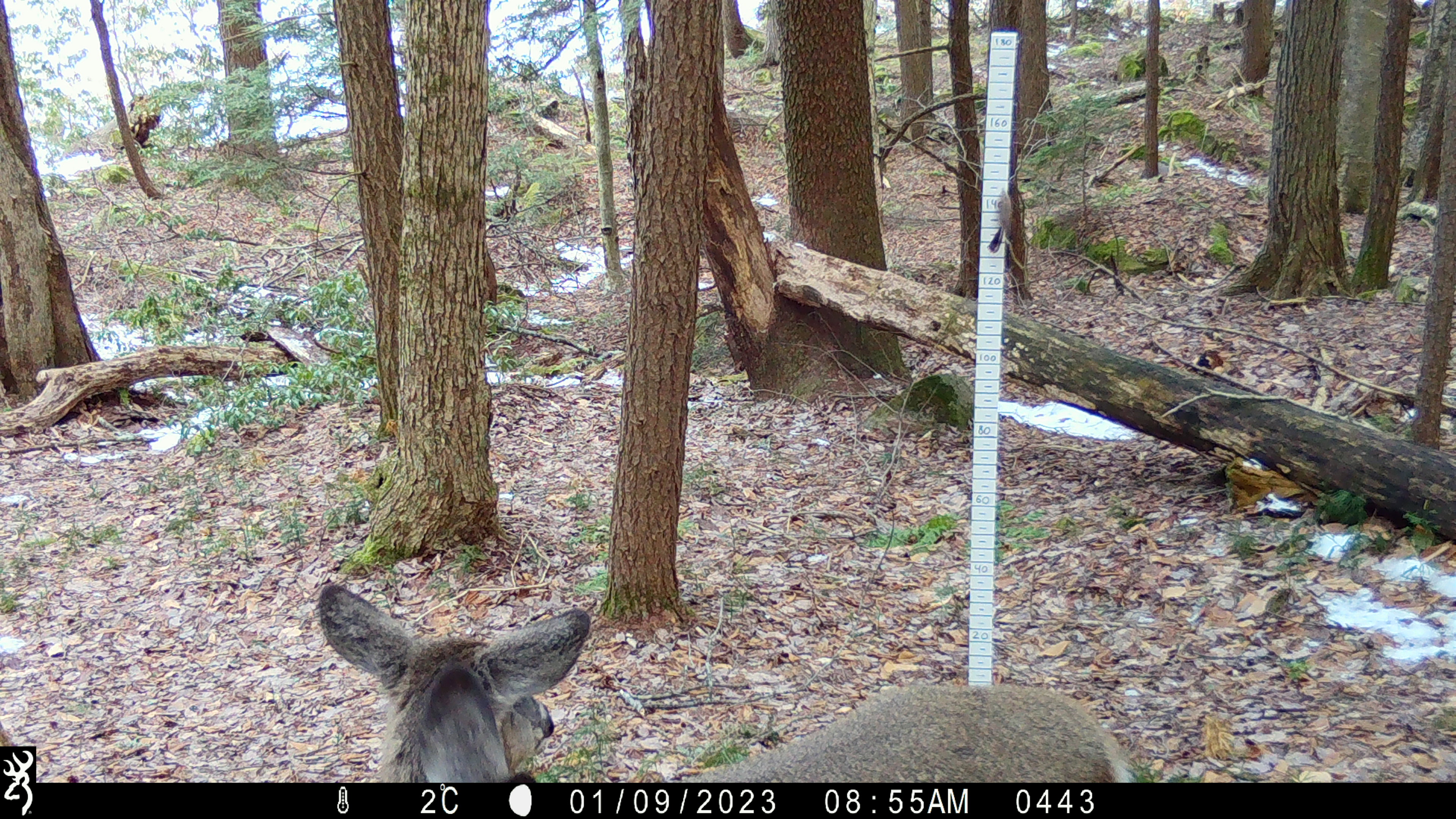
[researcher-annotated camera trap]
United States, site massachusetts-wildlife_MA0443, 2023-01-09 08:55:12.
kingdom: Animalia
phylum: Chordata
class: Mammalia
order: Artiodactyla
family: Cervidae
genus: Odocoileus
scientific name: Odocoileus virginianus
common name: white-tailed deer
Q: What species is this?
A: White-tailed deer (Odocoileus virginianus).